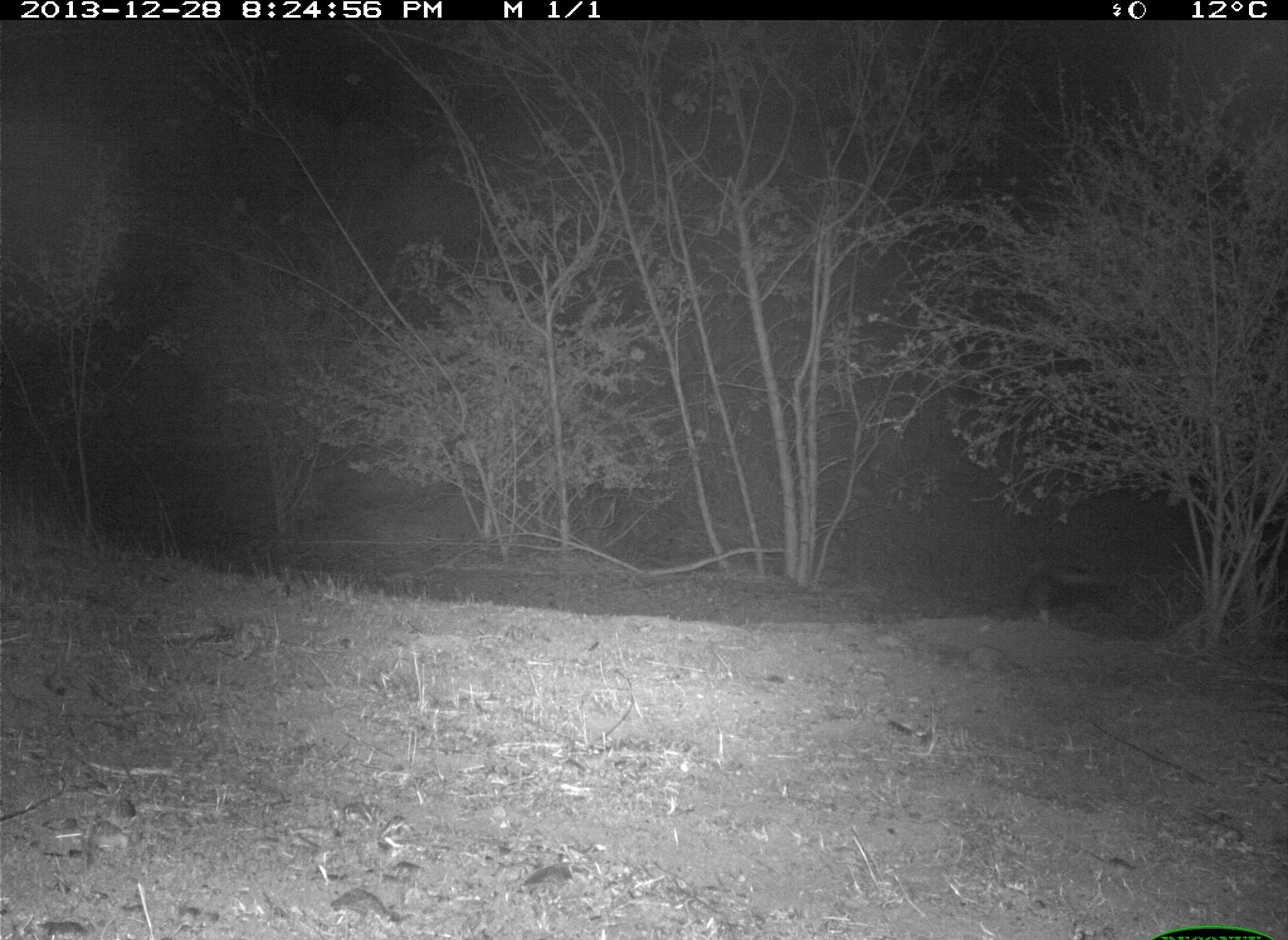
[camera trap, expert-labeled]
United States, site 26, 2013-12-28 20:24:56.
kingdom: Animalia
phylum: Chordata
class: Mammalia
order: Carnivora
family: Mephitidae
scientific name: Mephitidae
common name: skunk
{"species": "skunk (Mephitidae)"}